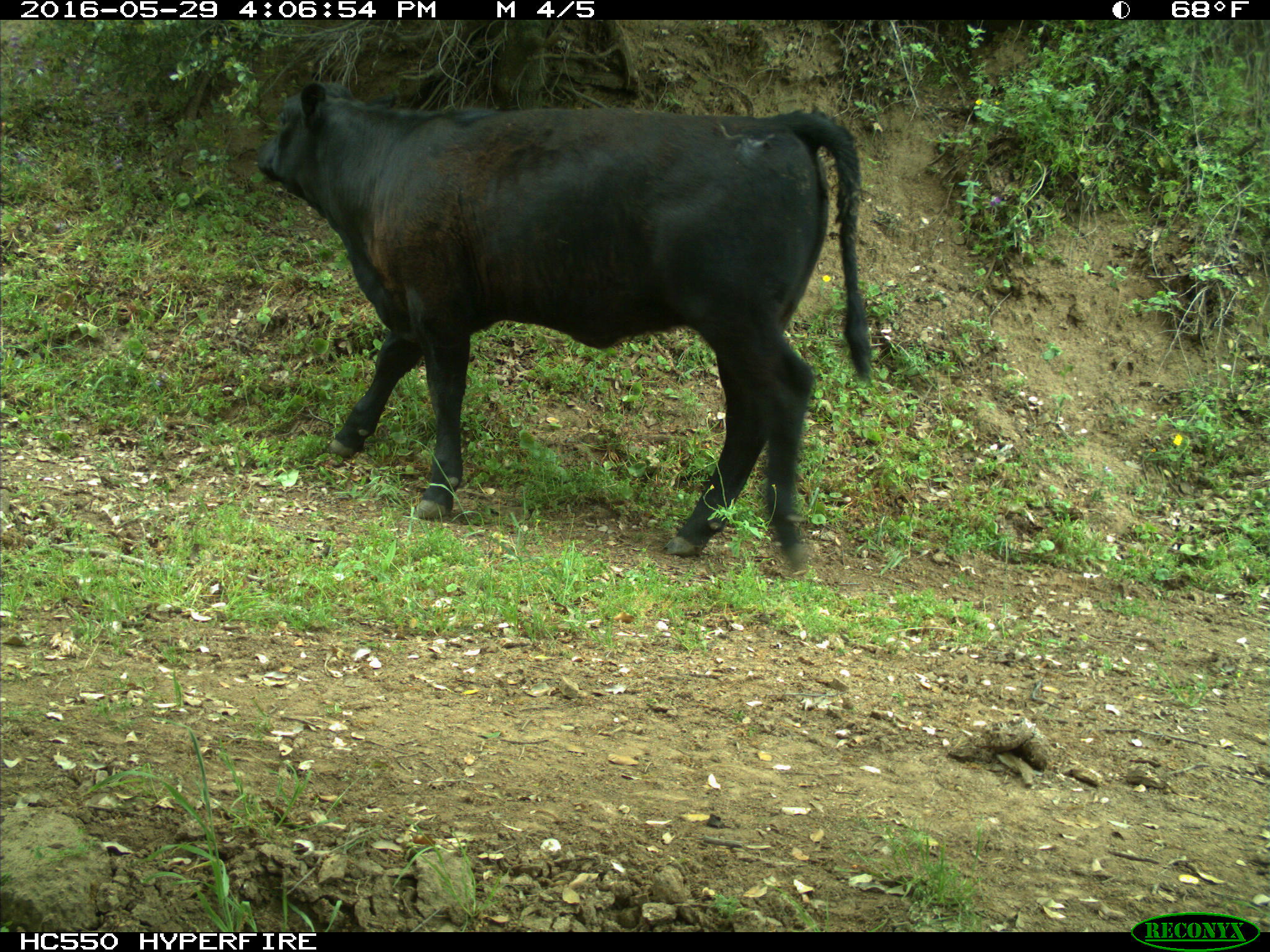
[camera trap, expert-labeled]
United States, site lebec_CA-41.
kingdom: Animalia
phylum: Chordata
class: Mammalia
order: Artiodactyla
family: Bovidae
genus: Bos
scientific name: Bos taurus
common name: domestic cow